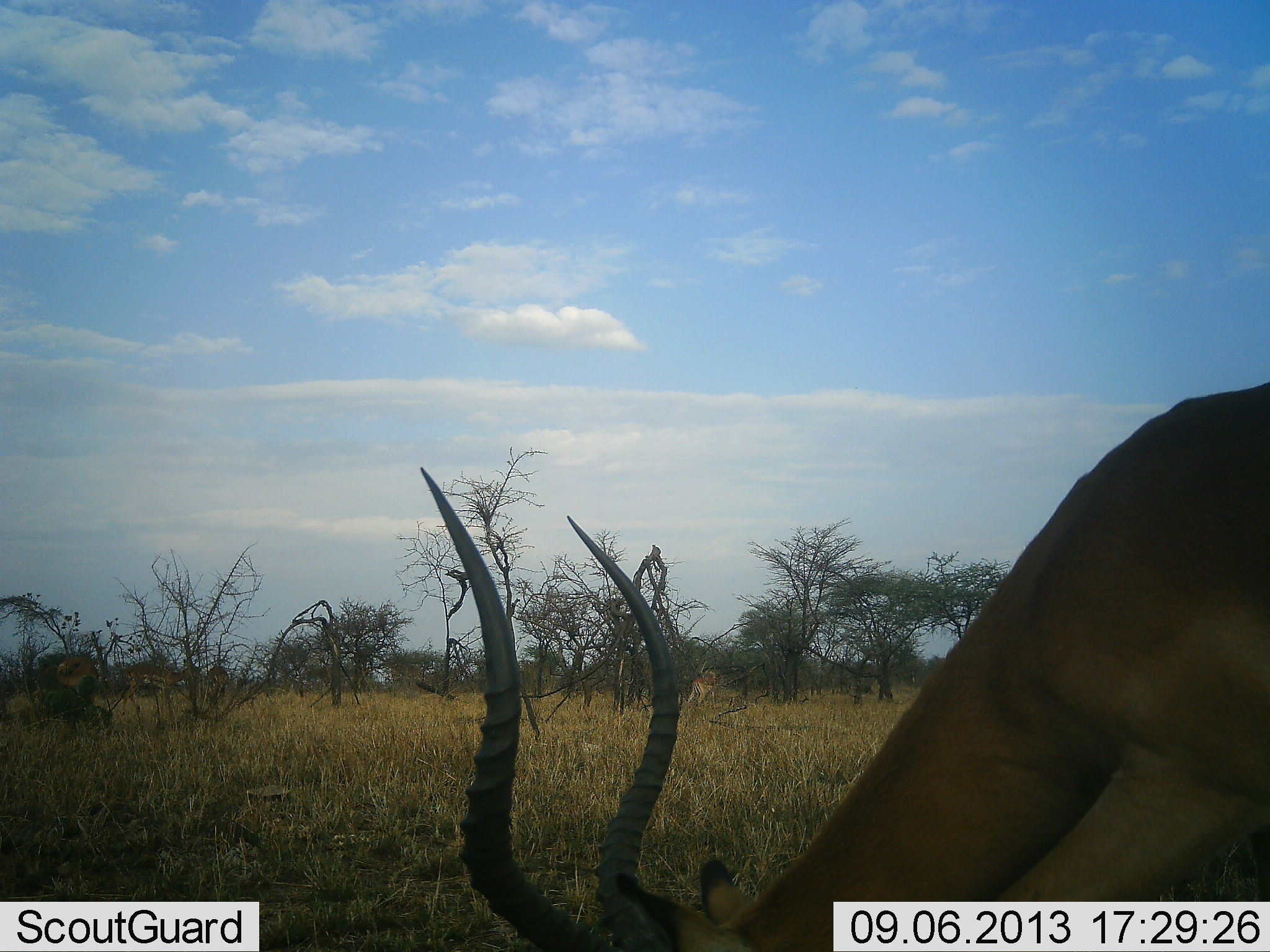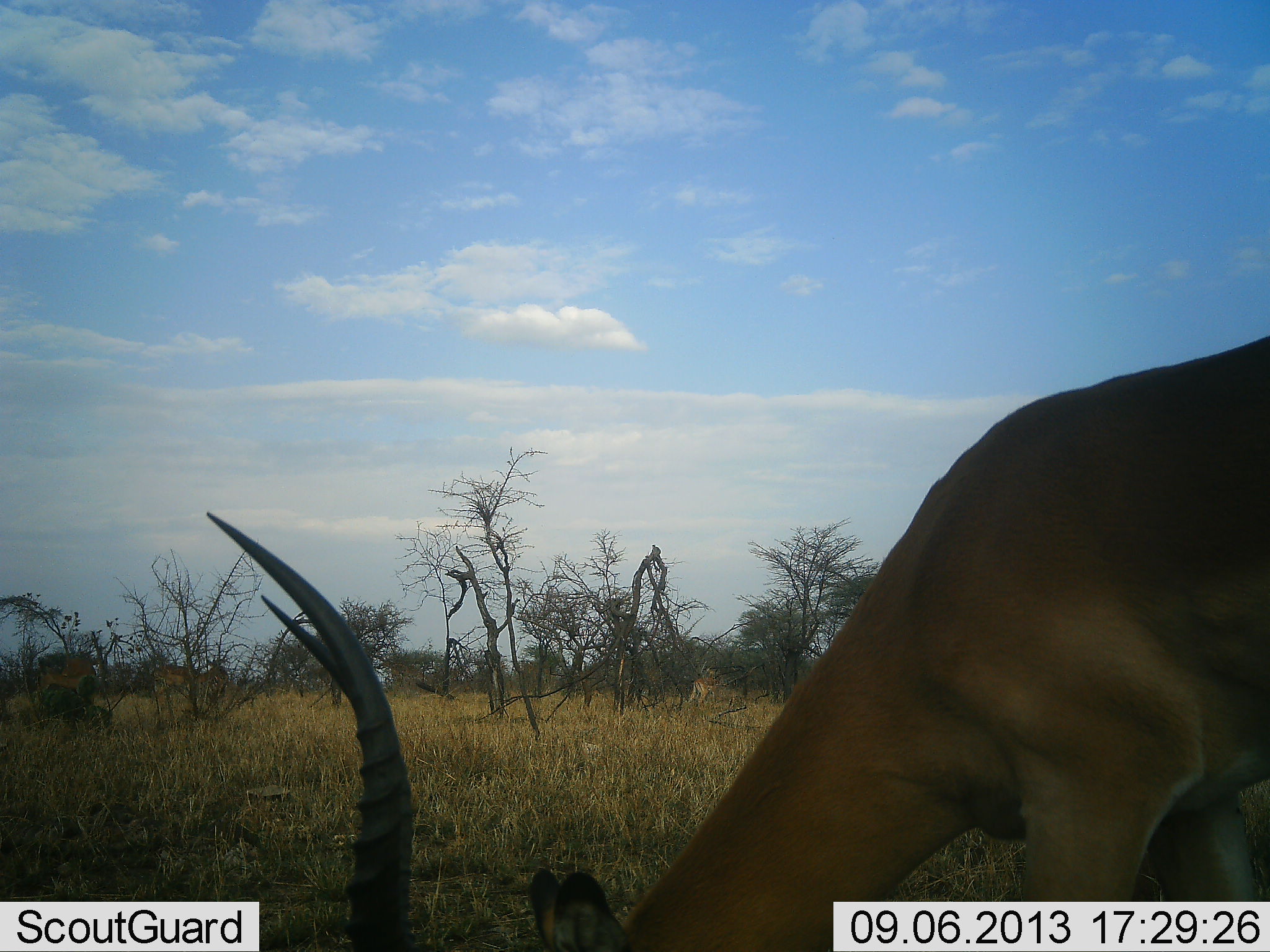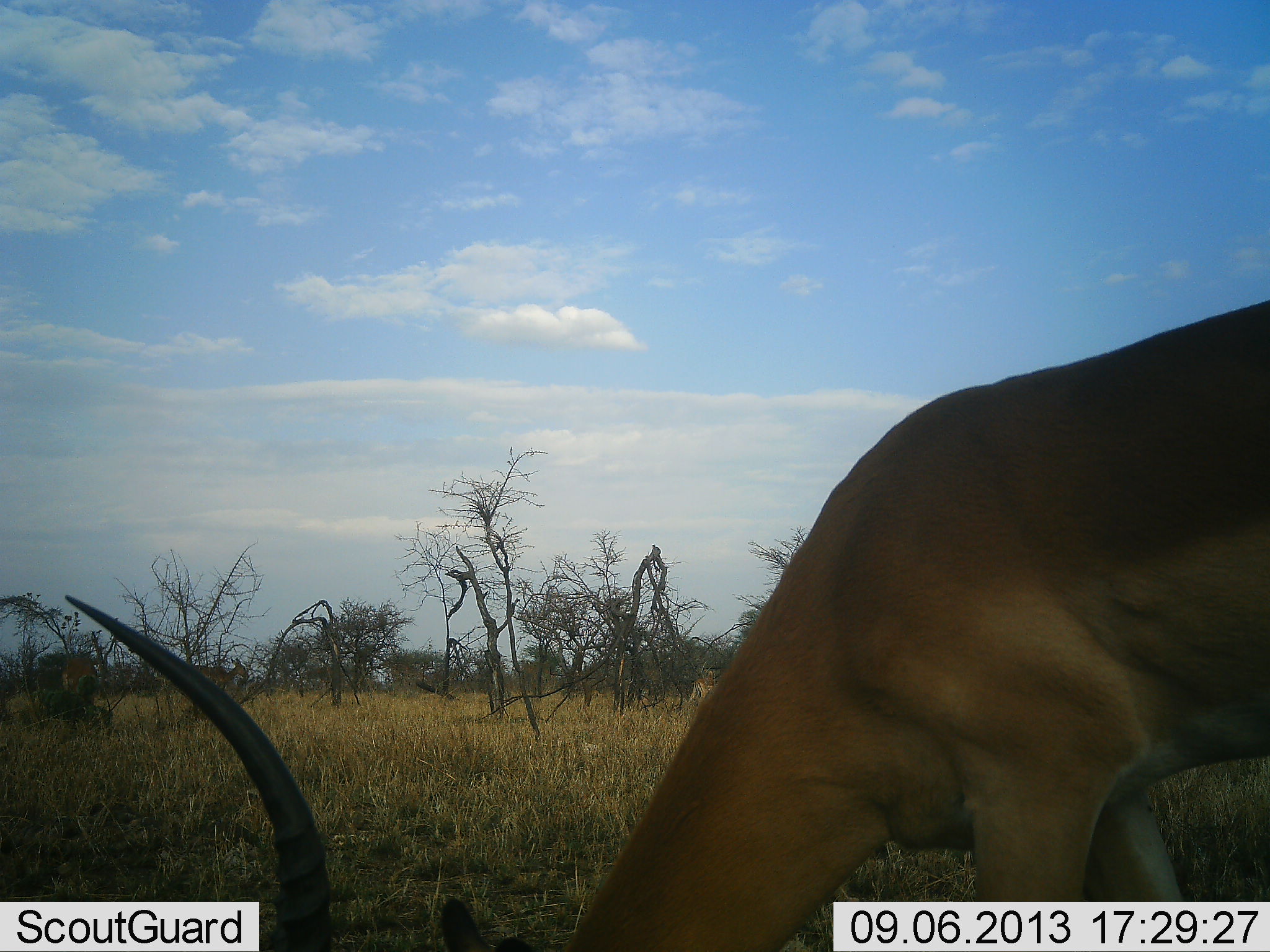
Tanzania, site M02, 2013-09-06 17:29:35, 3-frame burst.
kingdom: Animalia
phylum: Chordata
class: Mammalia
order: Artiodactyla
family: Bovidae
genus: Aepyceros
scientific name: Aepyceros melampus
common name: impala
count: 1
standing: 27%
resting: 0%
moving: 18%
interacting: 0%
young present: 0%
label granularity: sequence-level